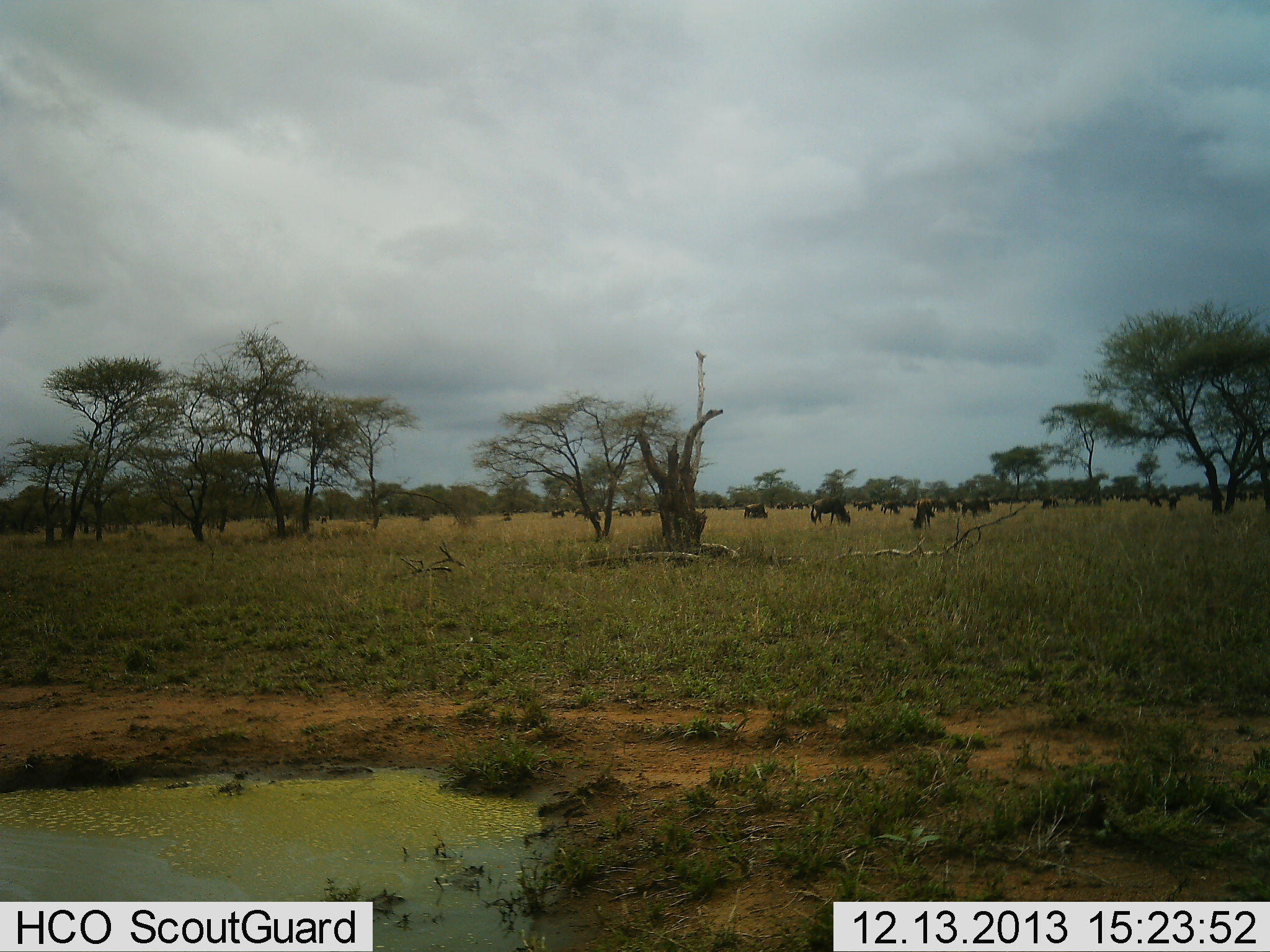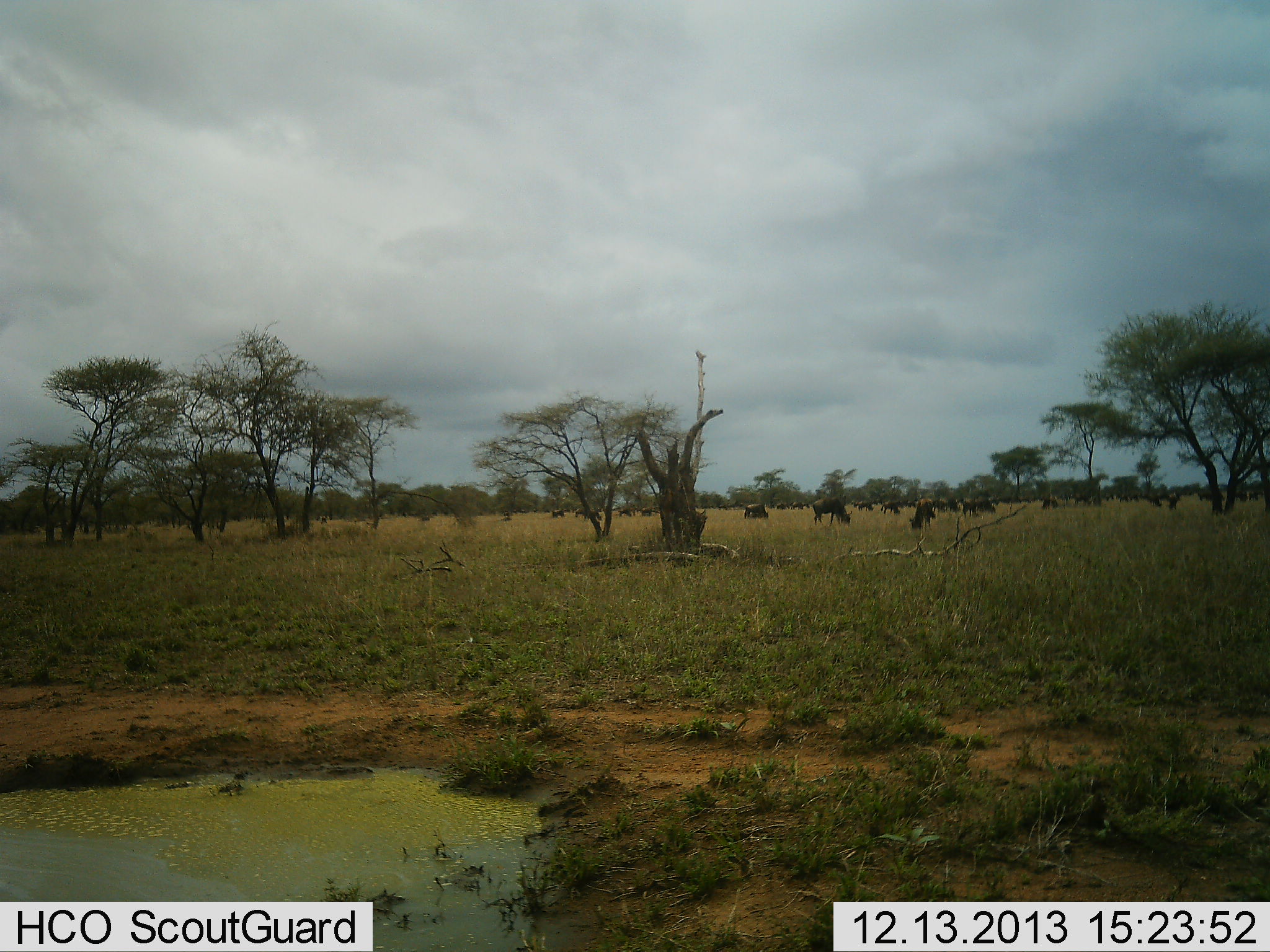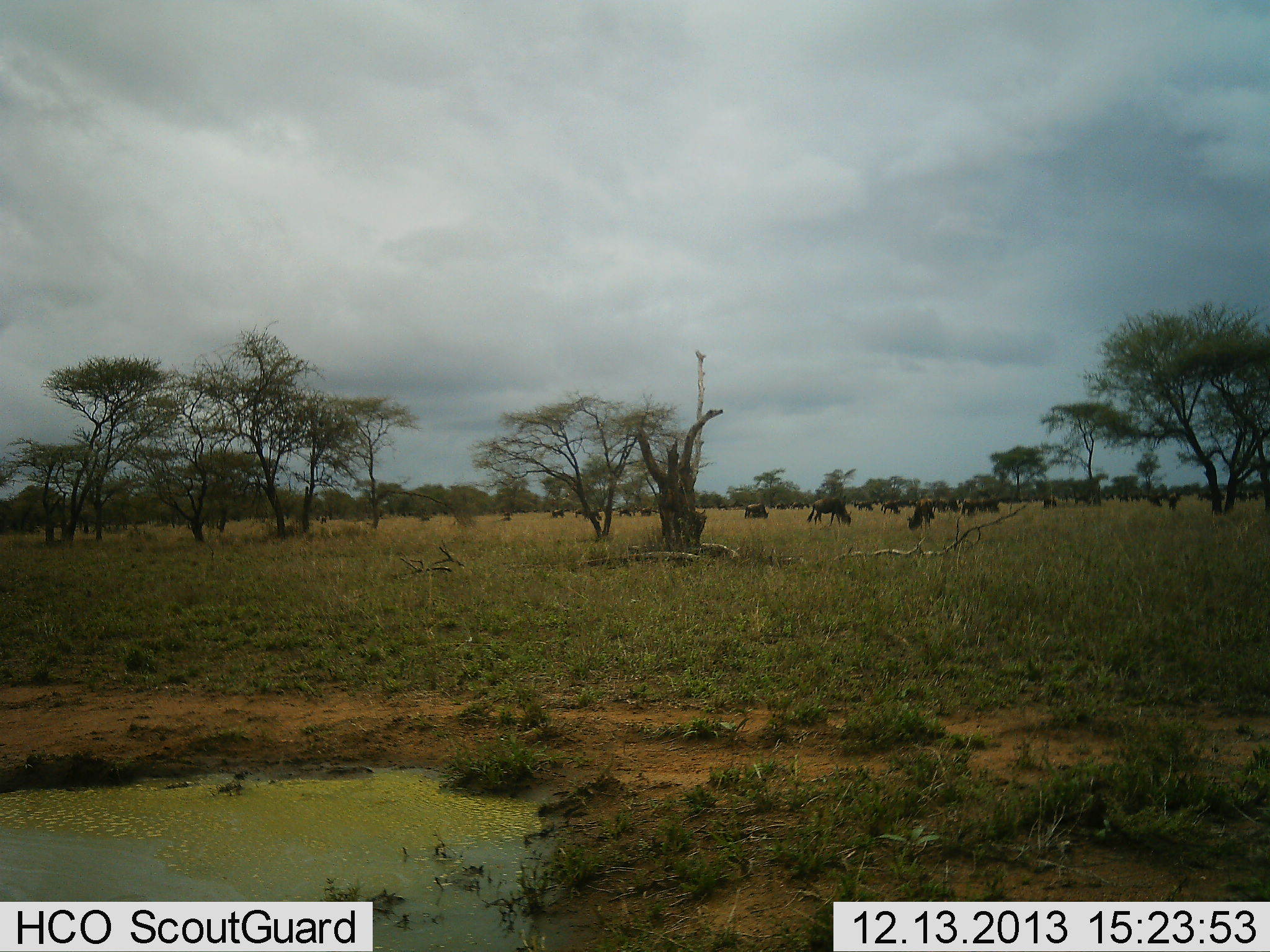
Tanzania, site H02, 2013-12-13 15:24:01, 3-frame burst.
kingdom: Animalia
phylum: Chordata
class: Mammalia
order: Artiodactyla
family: Bovidae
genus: Connochaetes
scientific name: Connochaetes taurinus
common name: blue wildebeest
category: wildebeest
Wildebeest (blue wildebeest) (Connochaetes taurinus), count 11-50. Behavior (volunteer vote fractions): standing 40%, resting 10%, moving 10%, interacting 0%. Young present (vote fraction): 0%. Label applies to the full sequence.